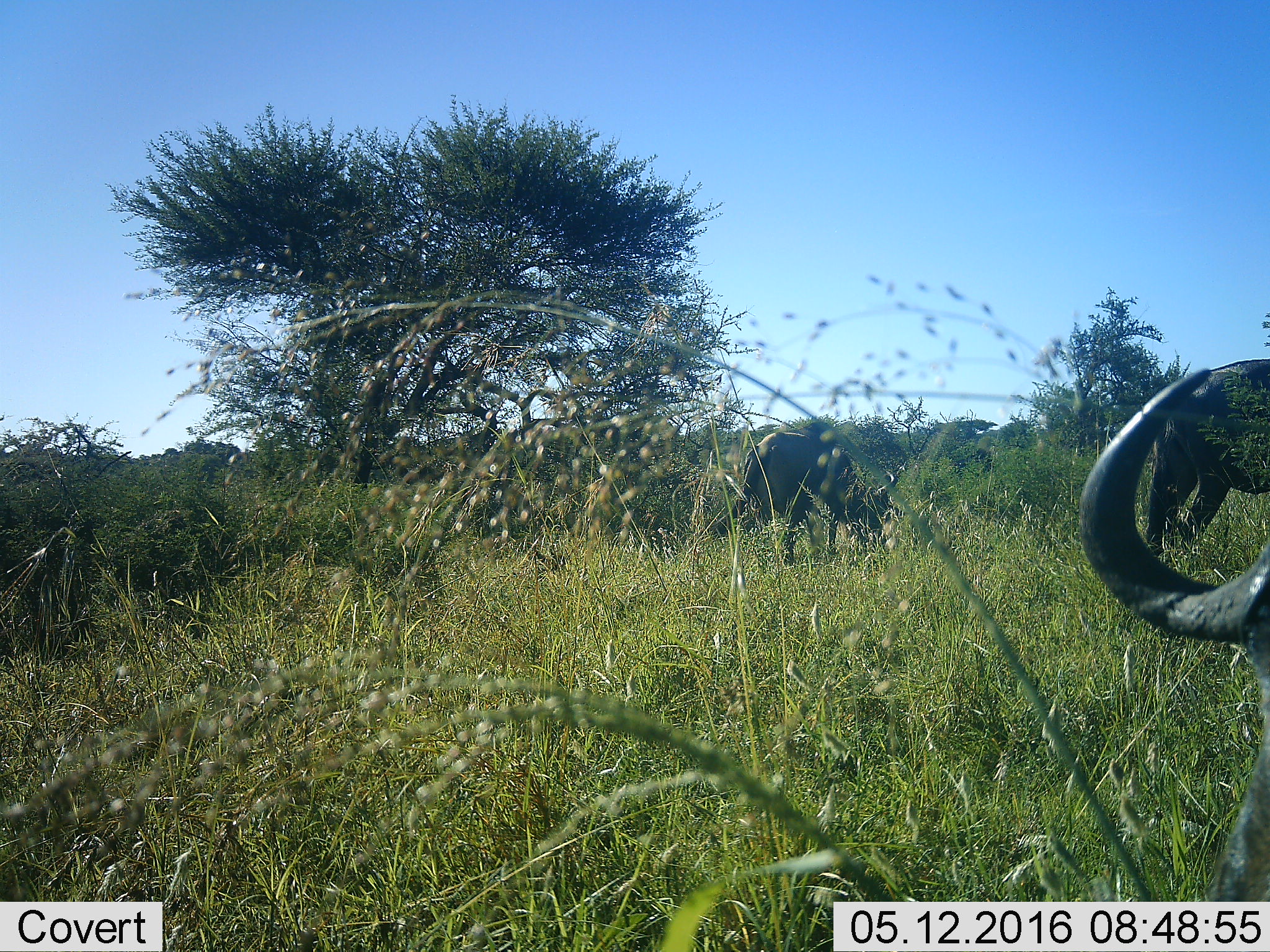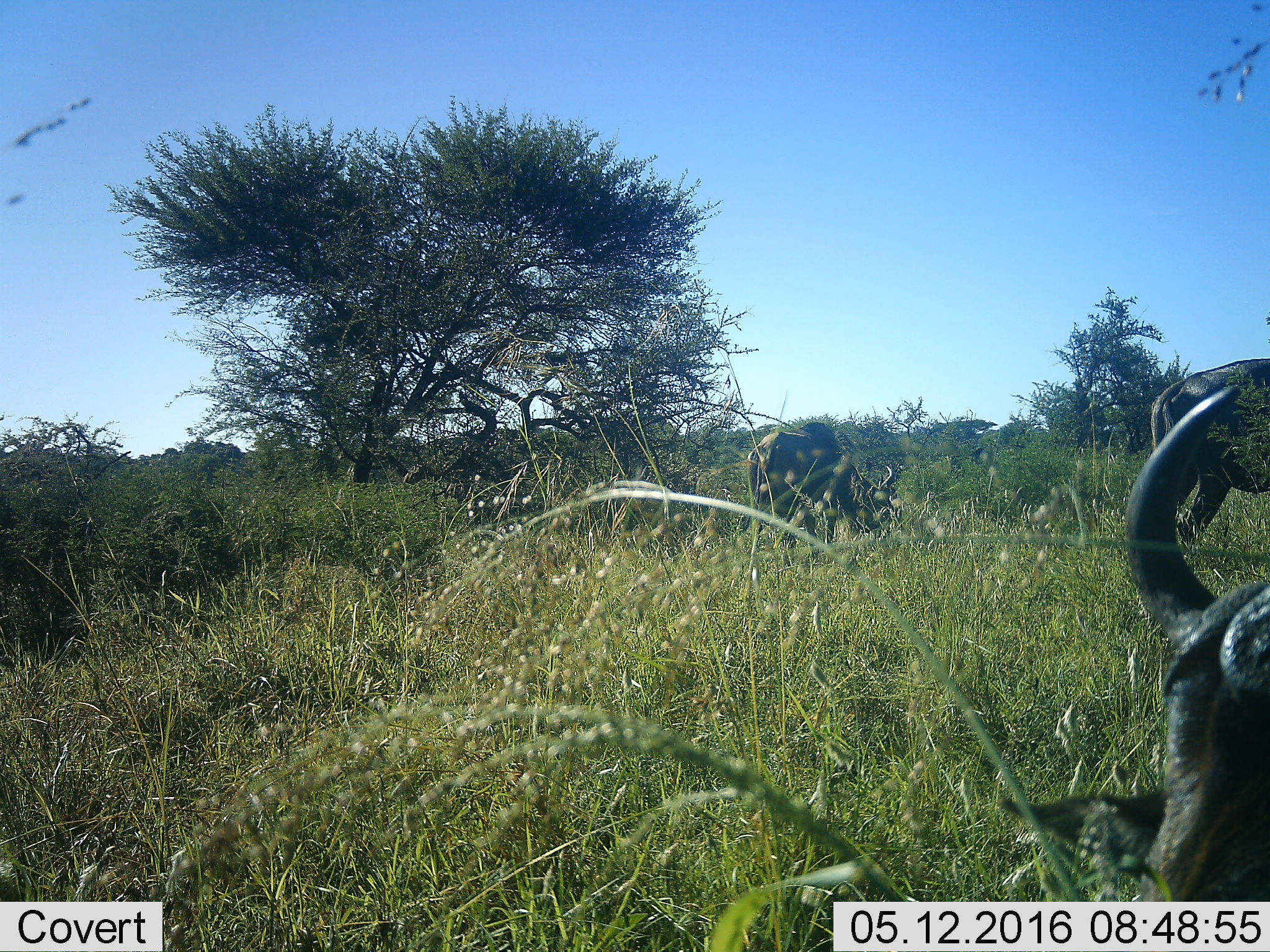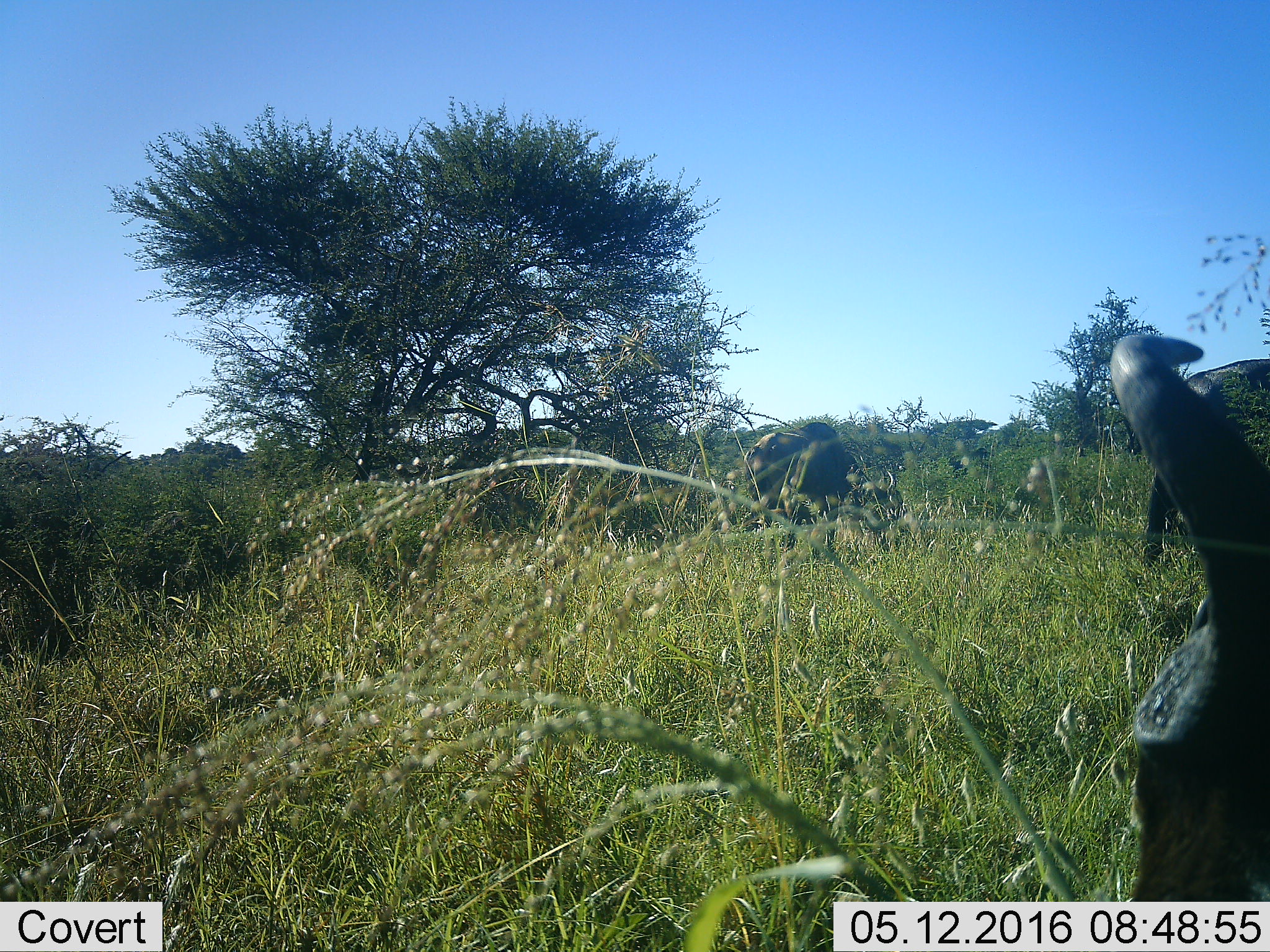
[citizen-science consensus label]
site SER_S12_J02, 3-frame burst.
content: unidentified animal